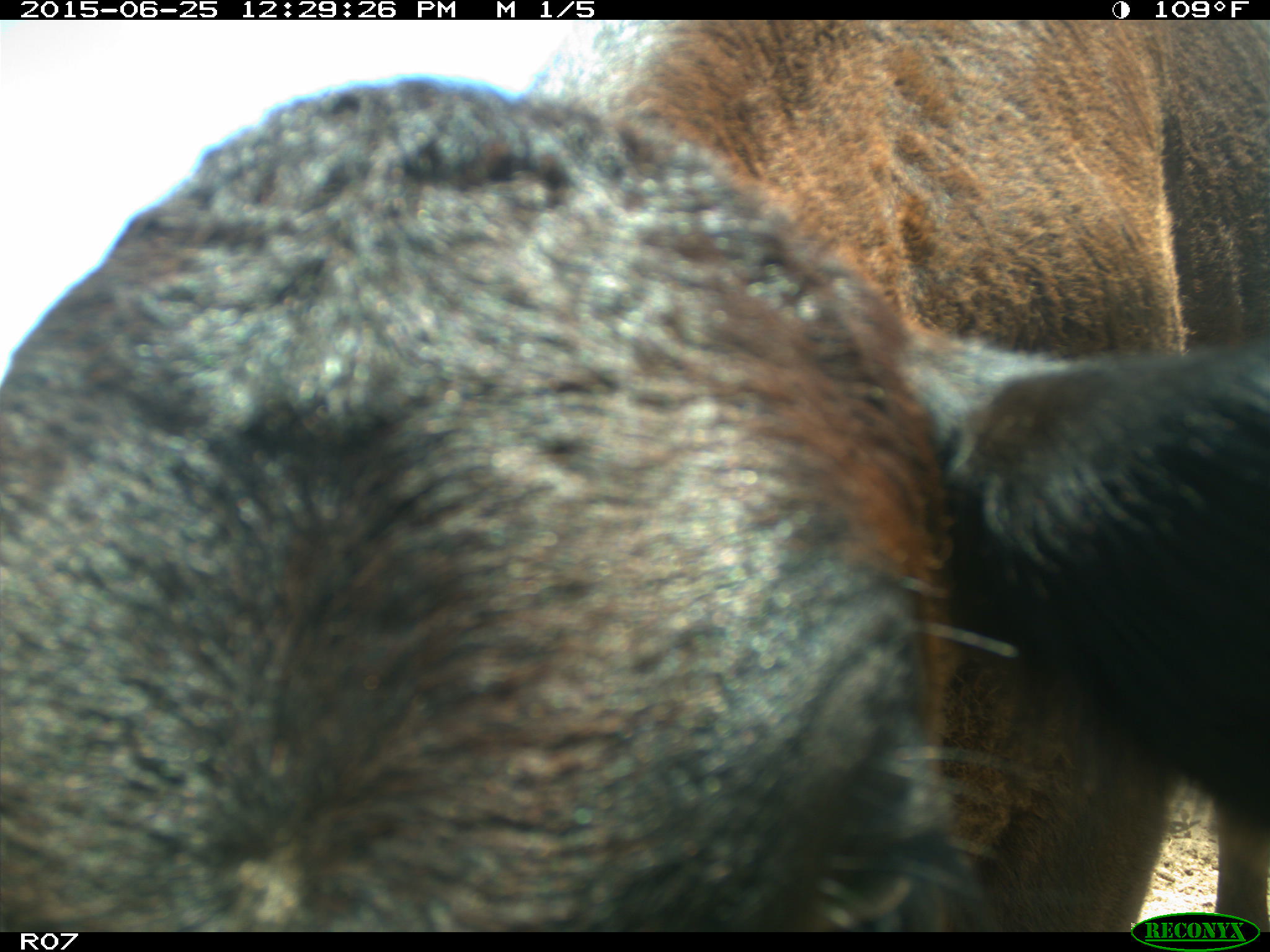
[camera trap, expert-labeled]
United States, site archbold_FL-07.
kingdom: Animalia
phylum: Chordata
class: Mammalia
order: Artiodactyla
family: Bovidae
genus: Bos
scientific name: Bos taurus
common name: domestic cow